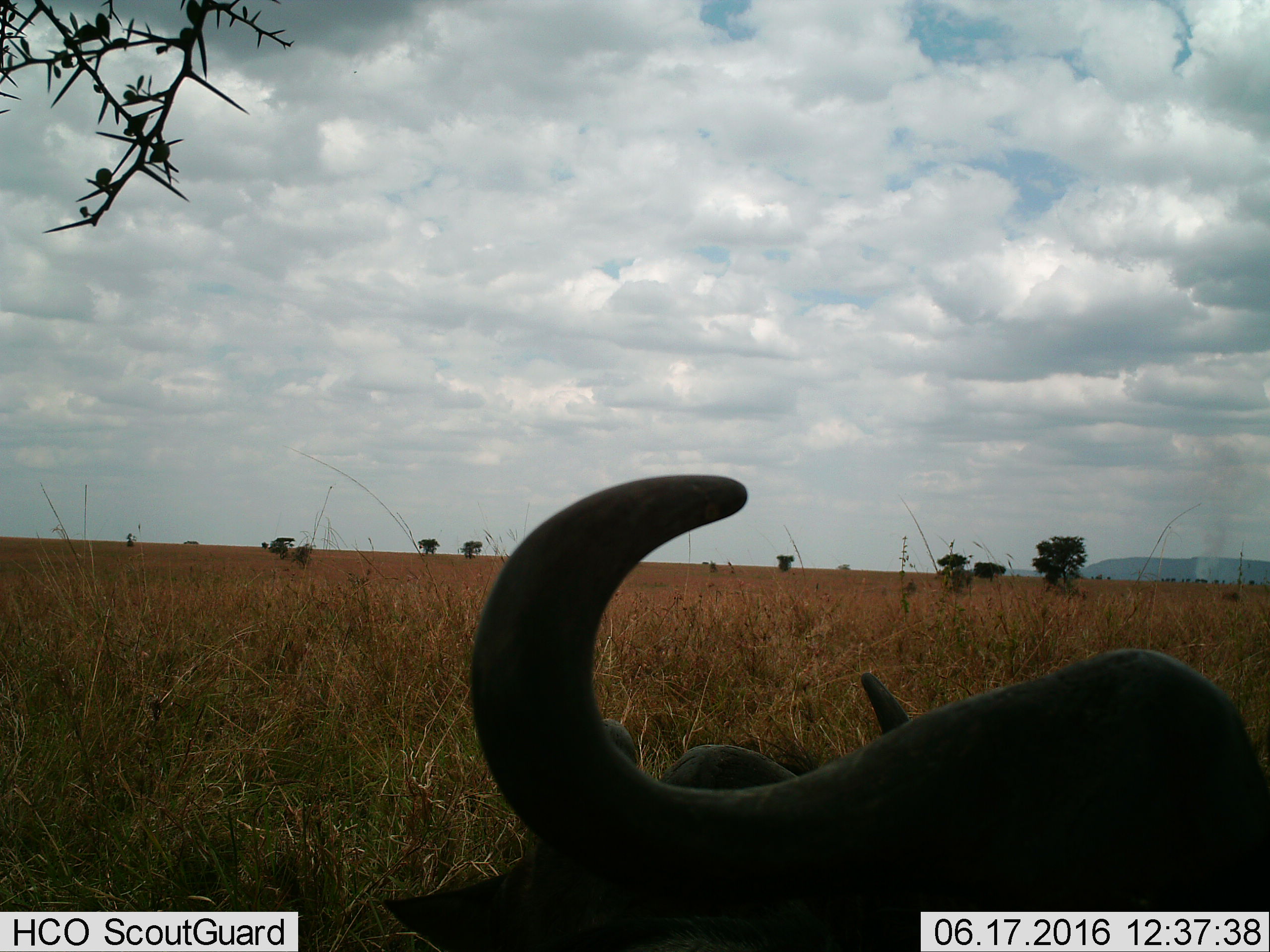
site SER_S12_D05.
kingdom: Animalia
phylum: Chordata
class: Mammalia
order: Artiodactyla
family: Bovidae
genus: Connochaetes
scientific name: Connochaetes taurinus taurinus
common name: blue wildebeest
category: wildebeestblue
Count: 2.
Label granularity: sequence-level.